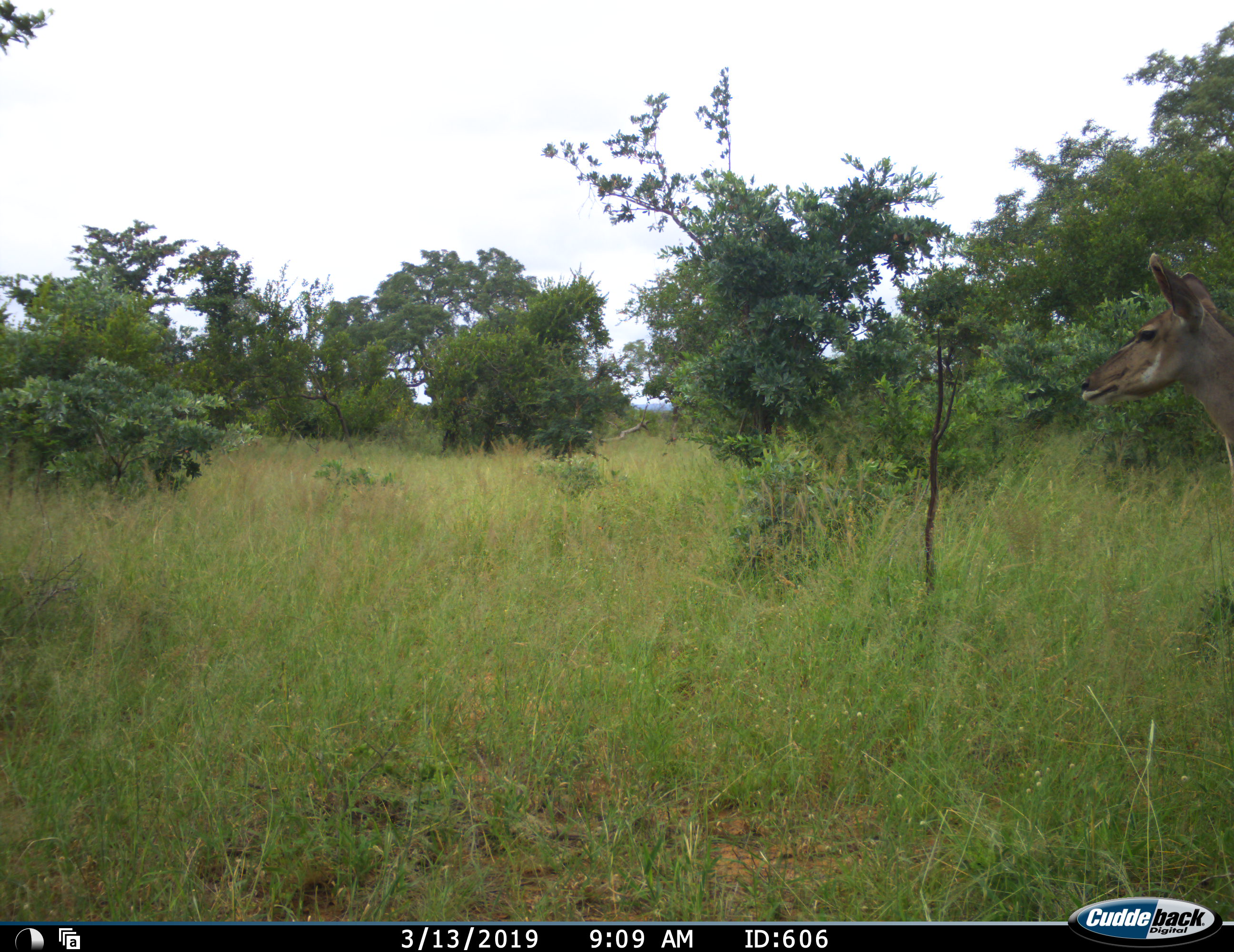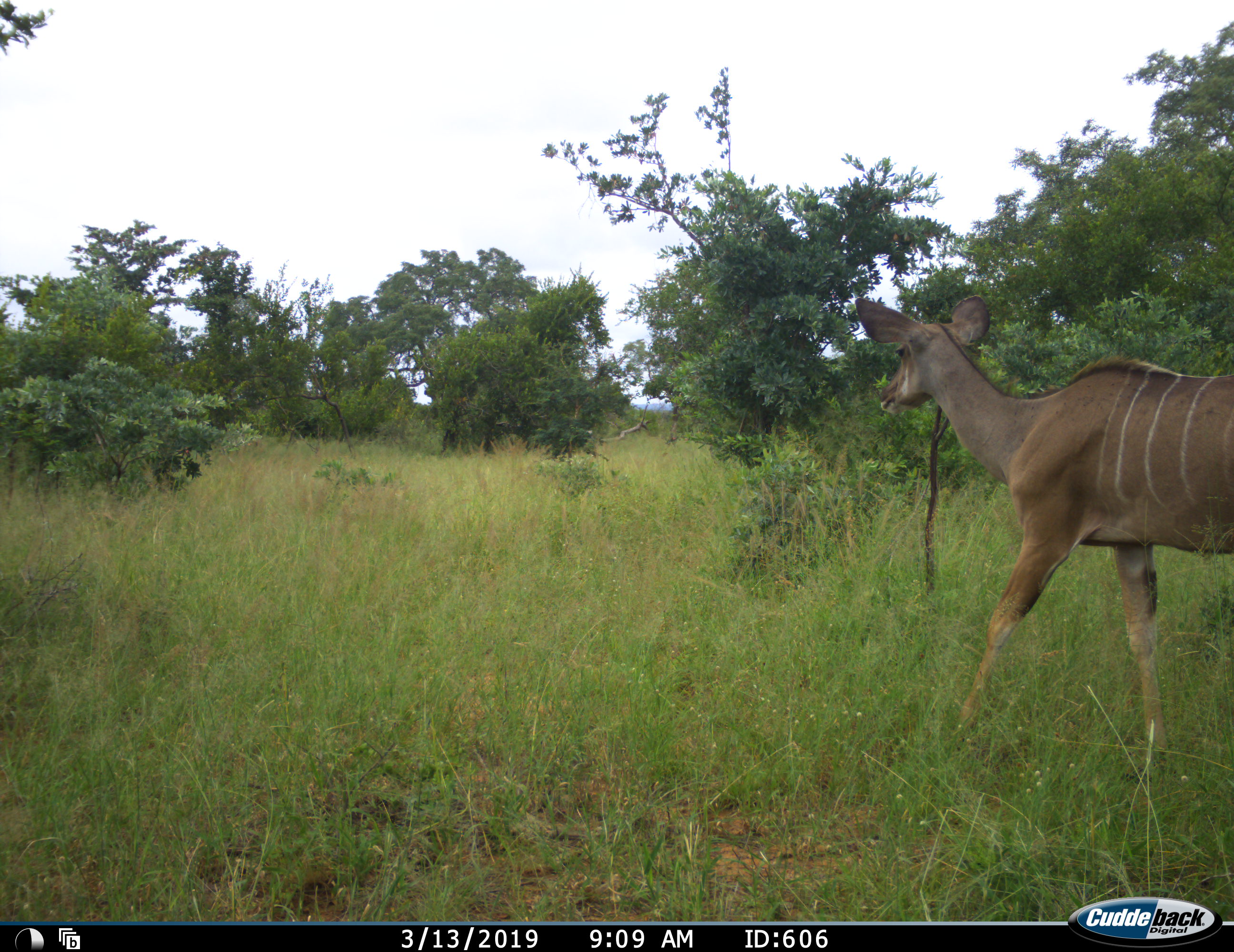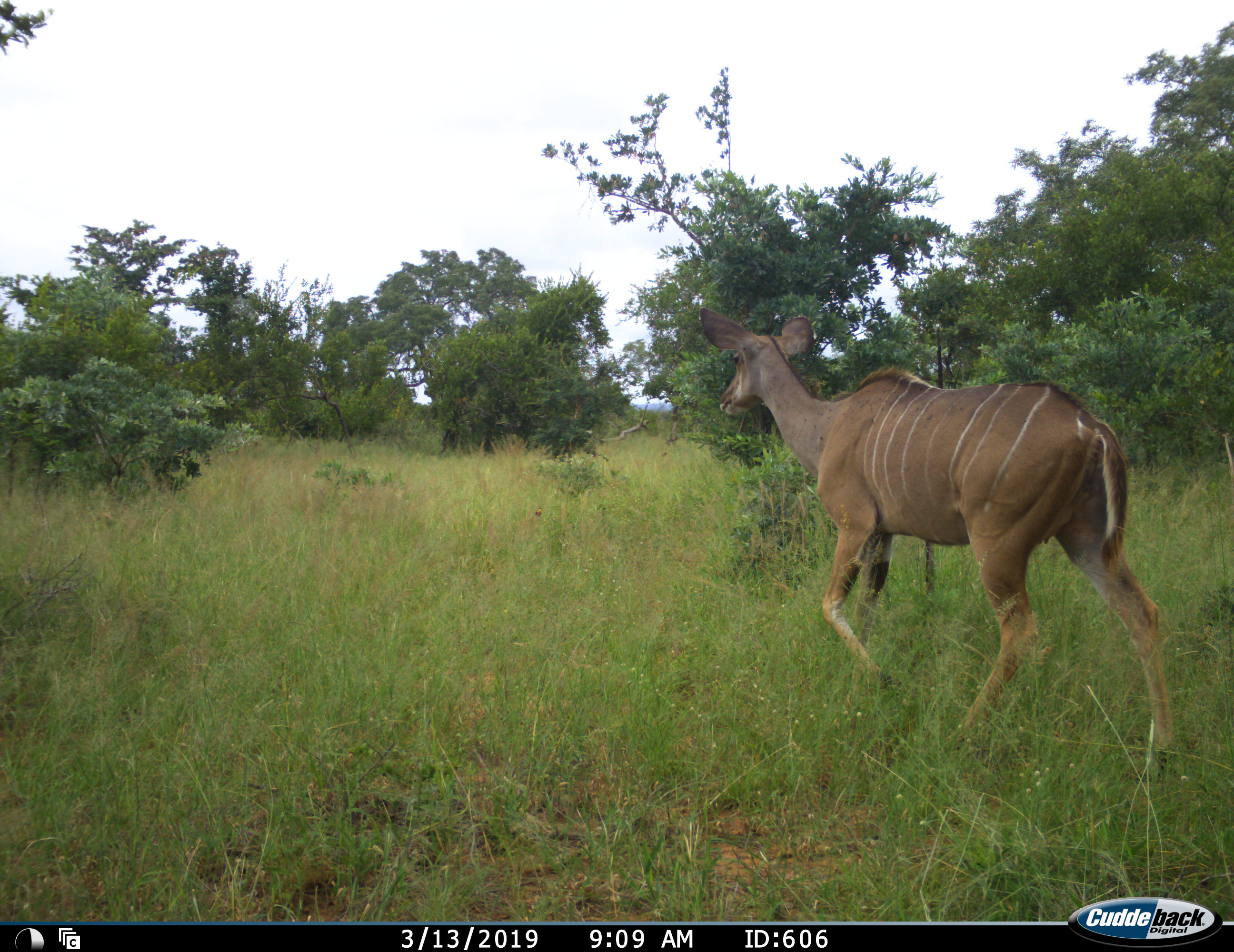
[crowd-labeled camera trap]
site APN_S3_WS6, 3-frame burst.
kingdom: Animalia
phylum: Chordata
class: Mammalia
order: Artiodactyla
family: Bovidae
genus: Tragelaphus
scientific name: Tragelaphus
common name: kudu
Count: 1.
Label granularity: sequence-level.